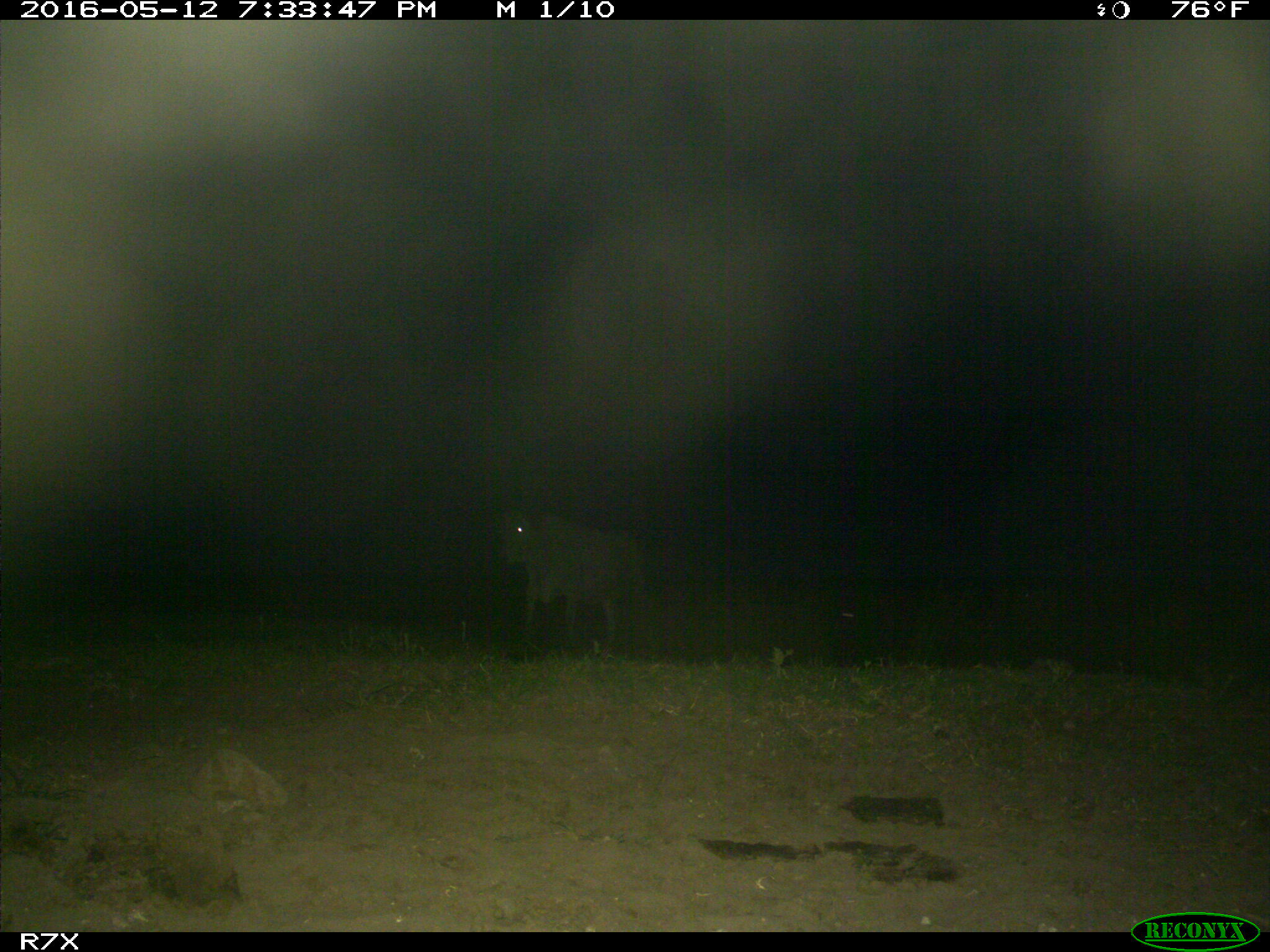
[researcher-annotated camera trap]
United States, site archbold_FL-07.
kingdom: Animalia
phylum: Chordata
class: Mammalia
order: Artiodactyla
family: Bovidae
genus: Bos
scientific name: Bos taurus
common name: domestic cow